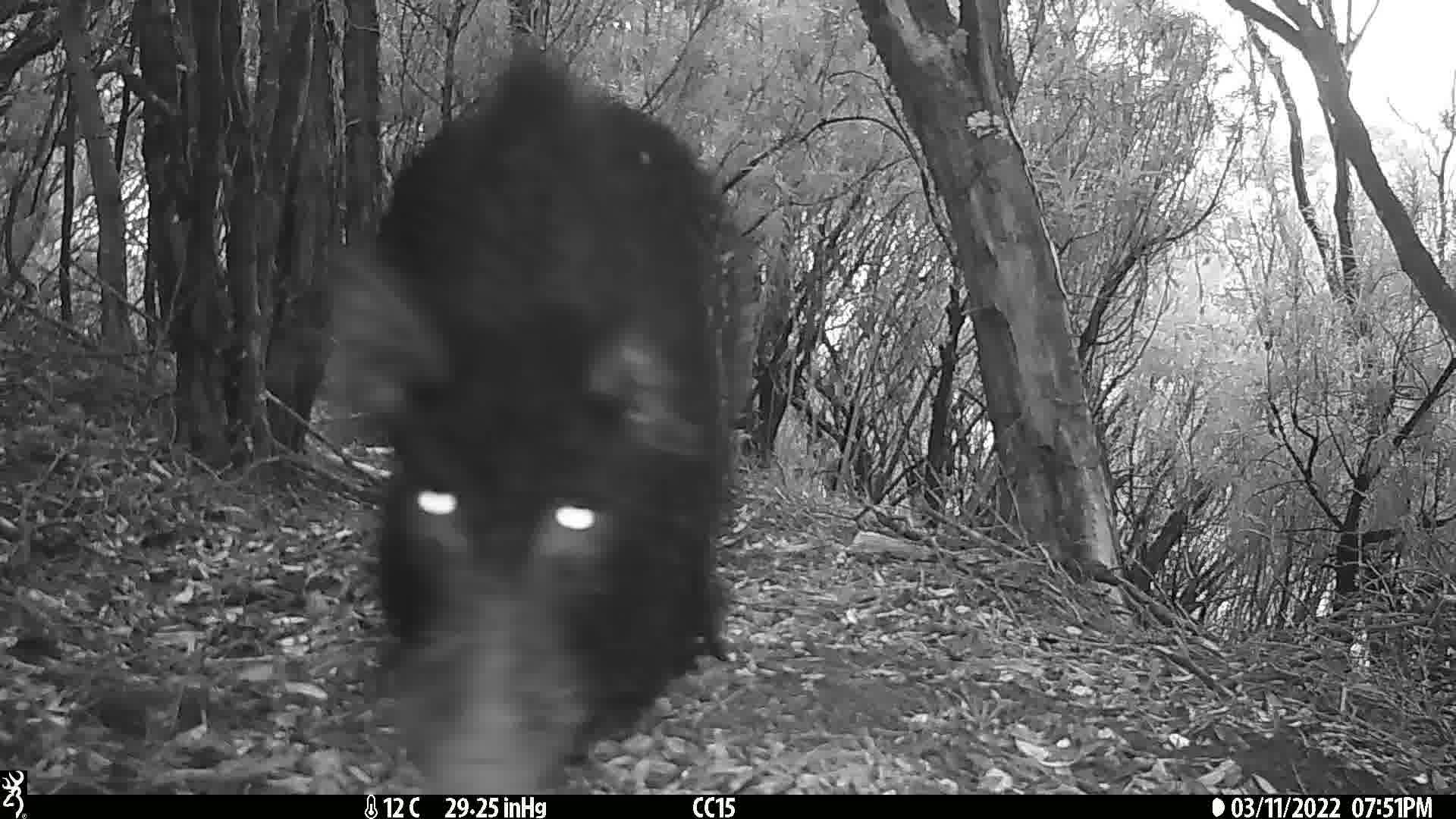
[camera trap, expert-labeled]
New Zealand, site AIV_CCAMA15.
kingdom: Animalia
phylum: Chordata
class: Mammalia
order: Artiodactyla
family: Suidae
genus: Sus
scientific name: Sus scrofa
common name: pig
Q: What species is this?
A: Pig (Sus scrofa).